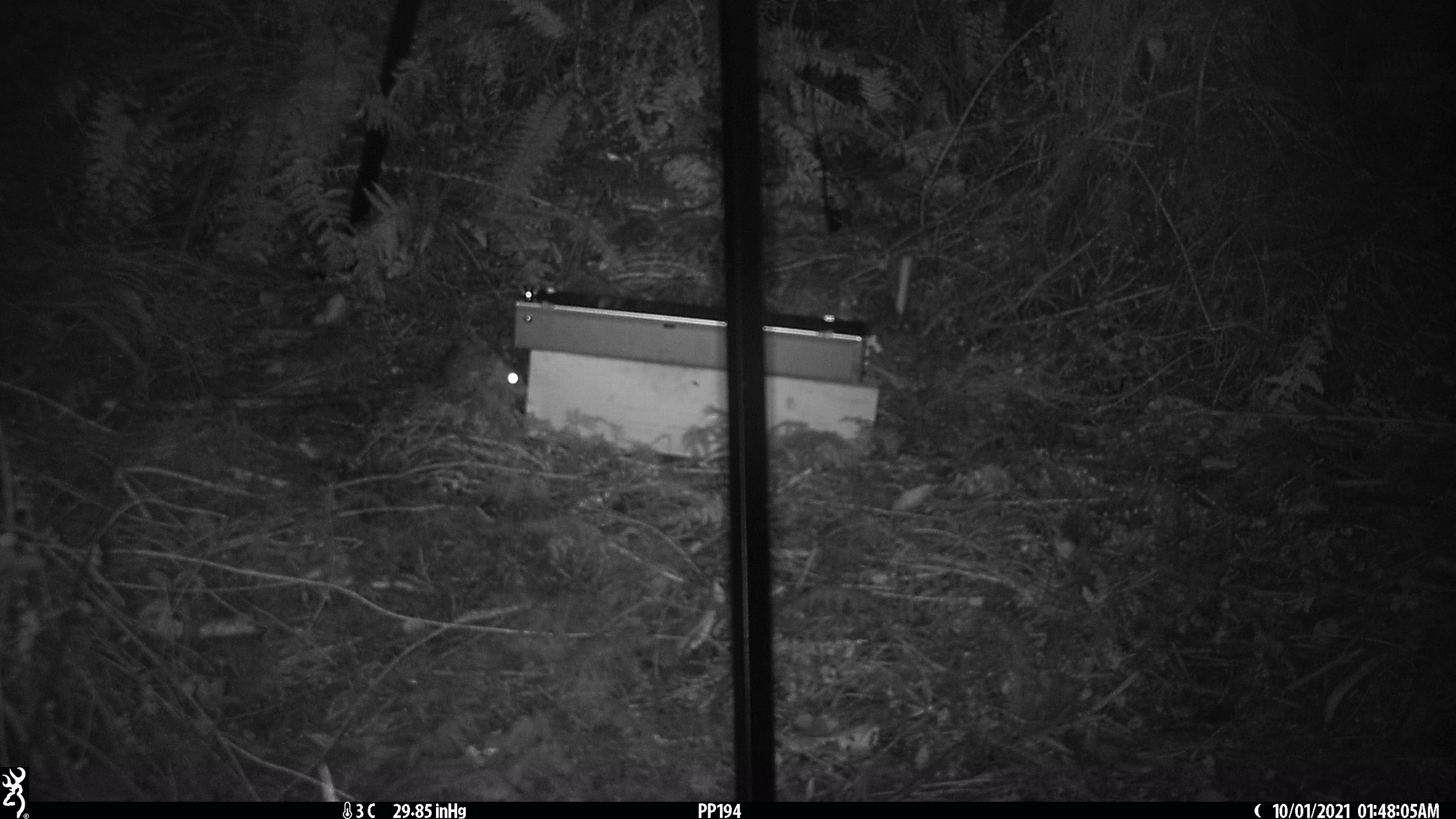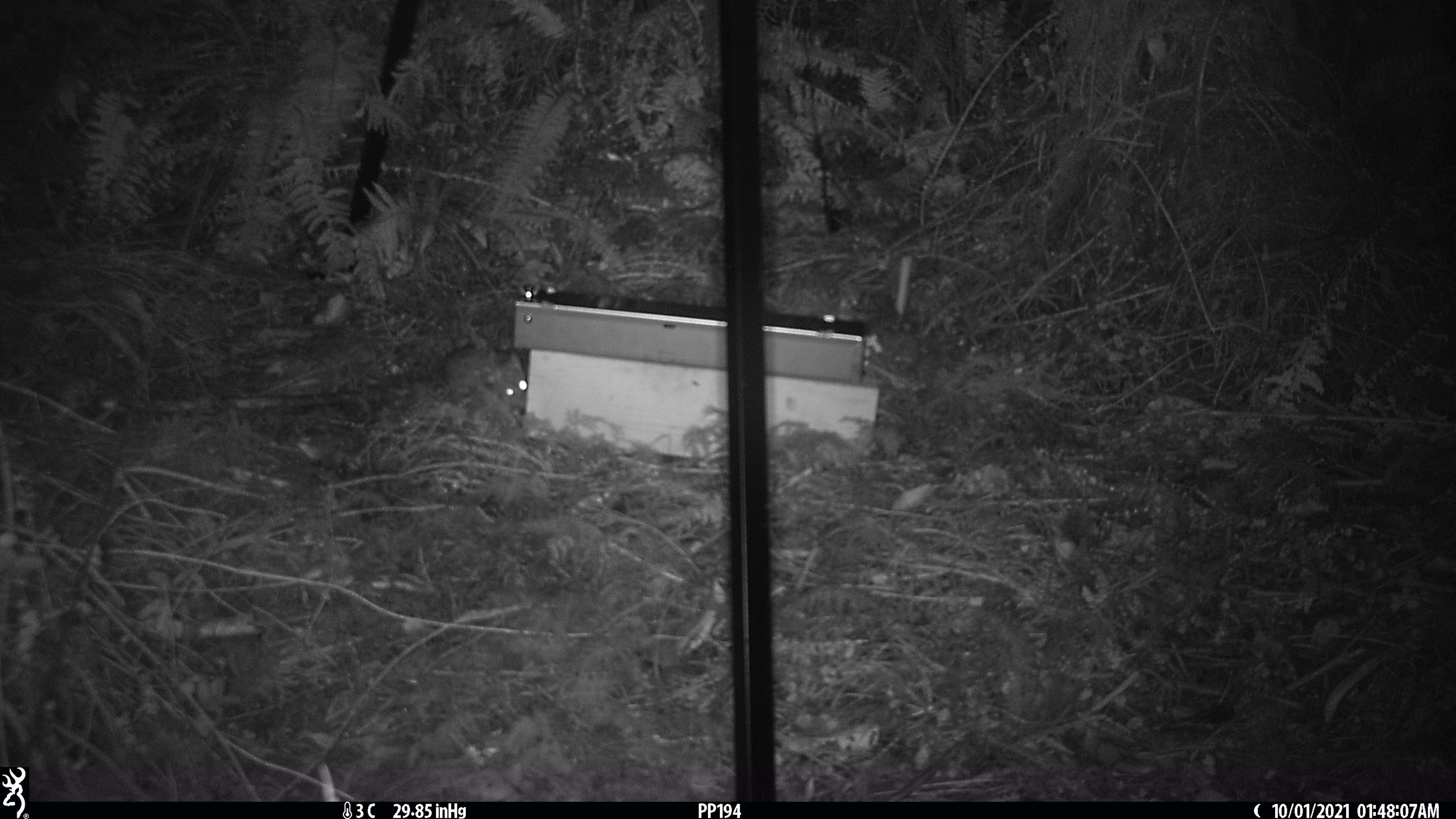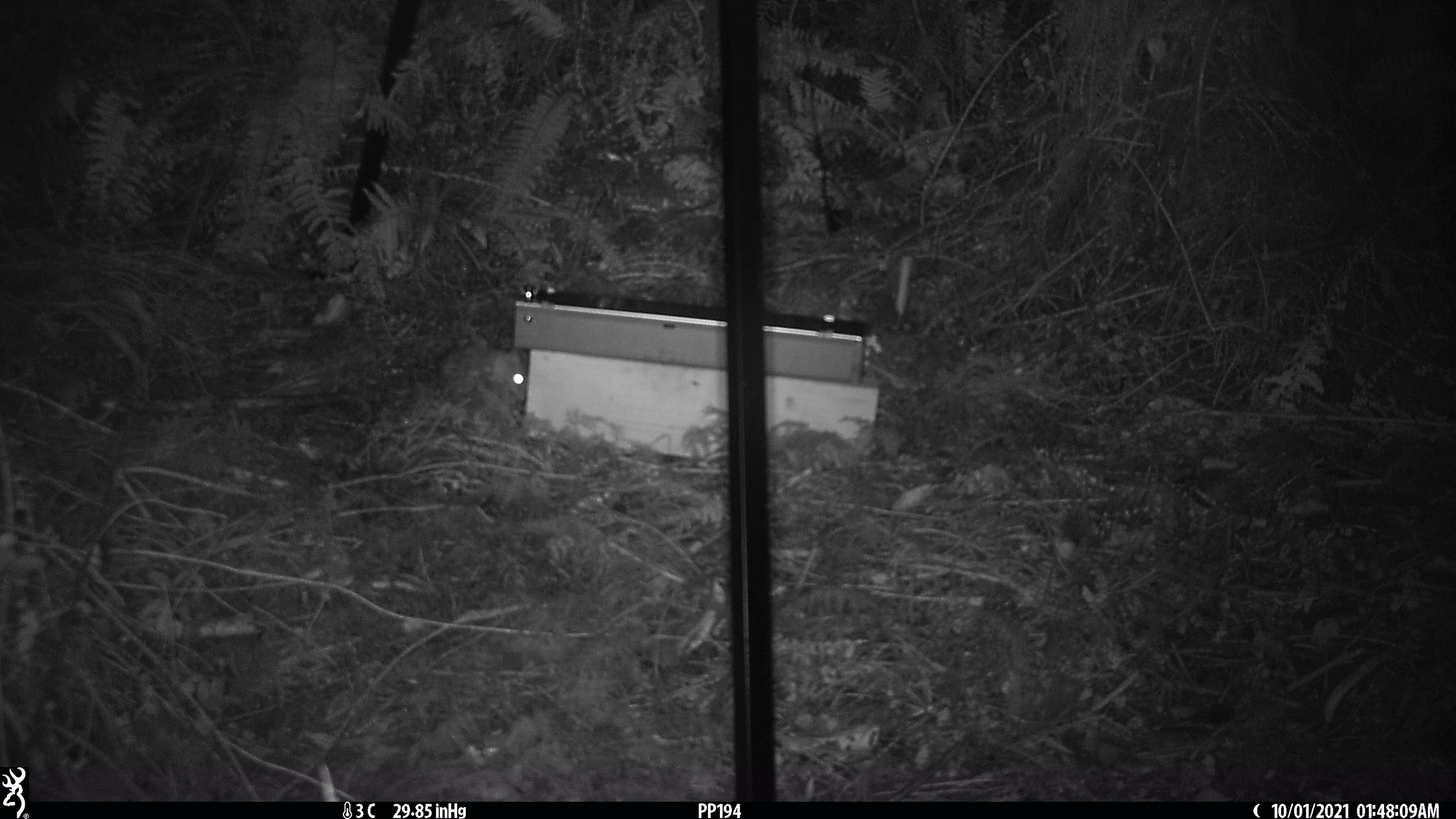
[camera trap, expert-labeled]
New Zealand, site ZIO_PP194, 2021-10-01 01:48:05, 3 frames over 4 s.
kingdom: Animalia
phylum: Chordata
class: Mammalia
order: Rodentia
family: Muridae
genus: Rattus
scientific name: Rattus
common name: rat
Rat (Rattus).